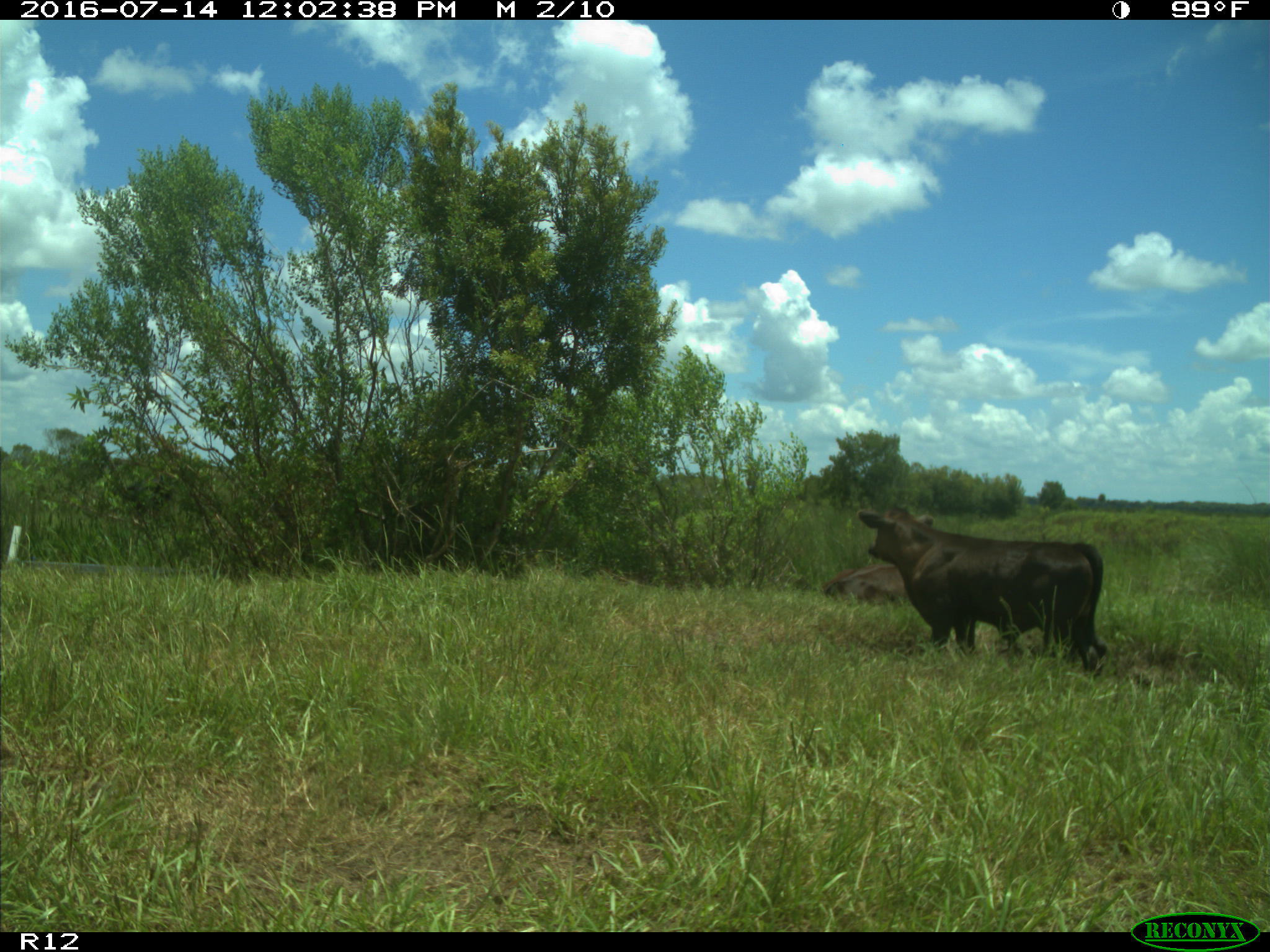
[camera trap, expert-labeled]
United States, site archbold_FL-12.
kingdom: Animalia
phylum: Chordata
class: Mammalia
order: Artiodactyla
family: Bovidae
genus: Bos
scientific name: Bos taurus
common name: domestic cow